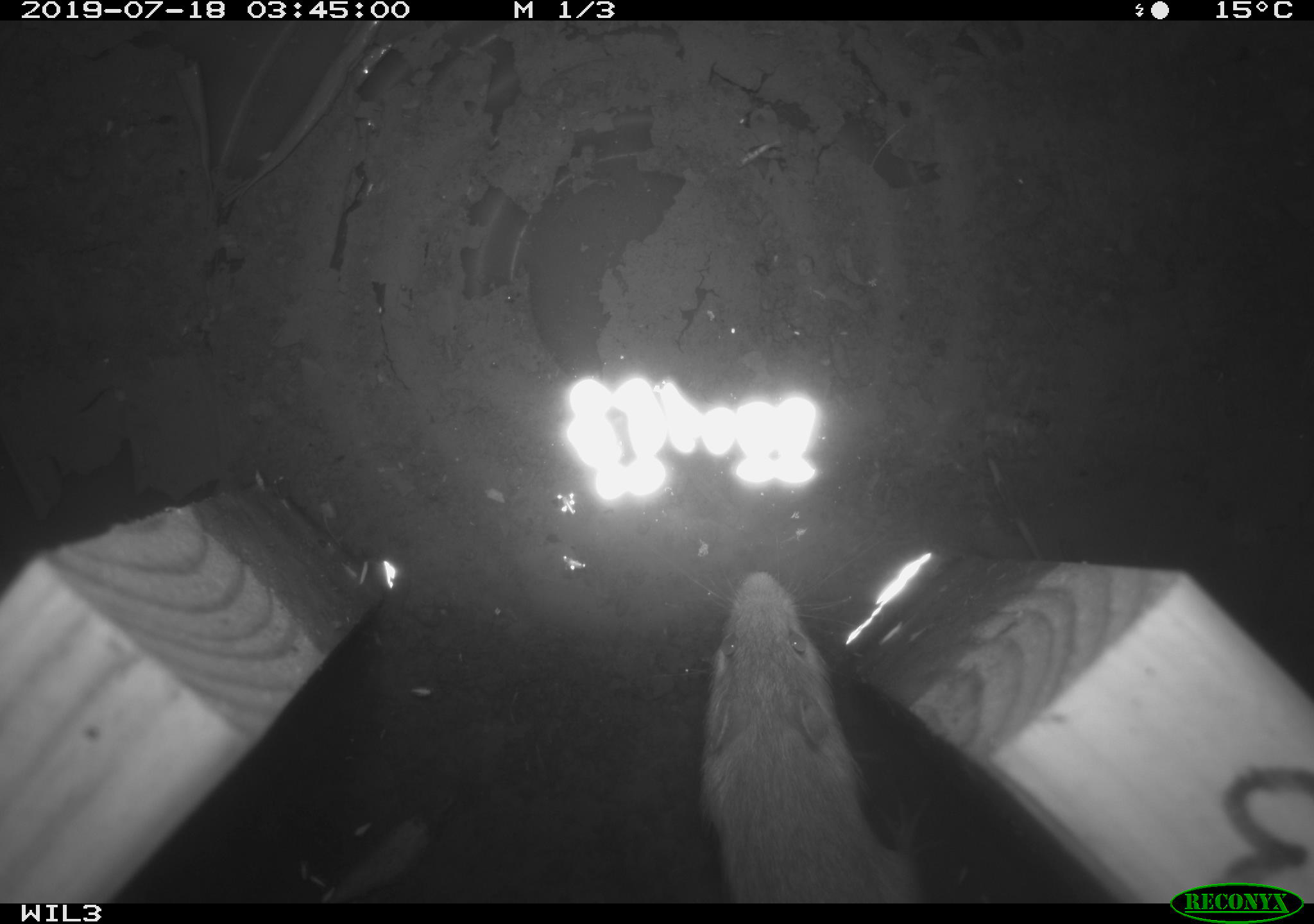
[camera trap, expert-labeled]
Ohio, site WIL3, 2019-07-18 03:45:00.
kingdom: Animalia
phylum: Chordata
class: Mammalia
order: Rodentia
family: Cricetidae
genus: Peromyscus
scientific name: Peromyscus leucopus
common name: white-footed mouse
White-footed mouse (Peromyscus leucopus).